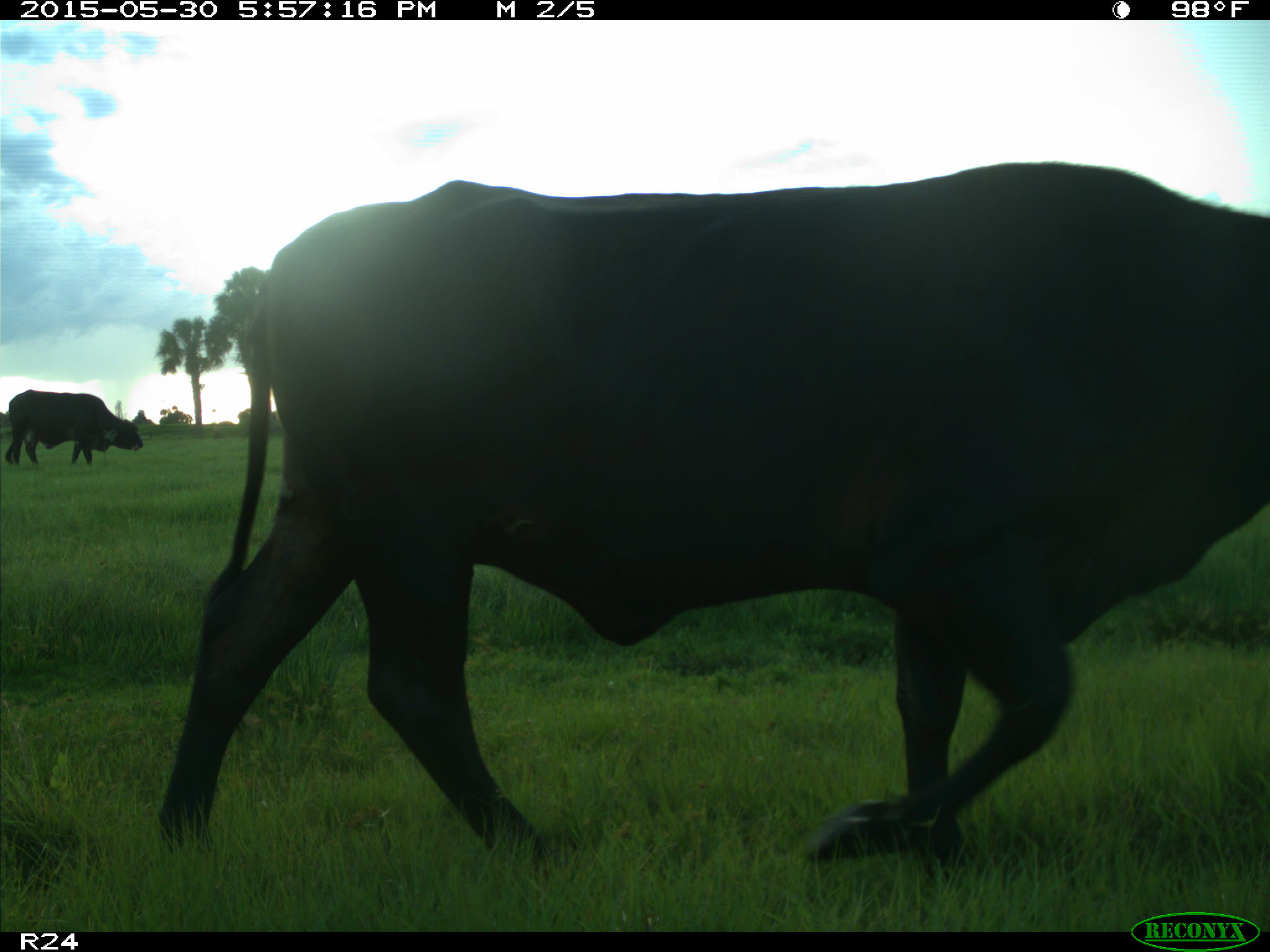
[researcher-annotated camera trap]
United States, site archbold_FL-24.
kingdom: Animalia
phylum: Chordata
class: Mammalia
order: Artiodactyla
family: Bovidae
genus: Bos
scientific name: Bos taurus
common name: domestic cow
Bos taurus (domestic cow).